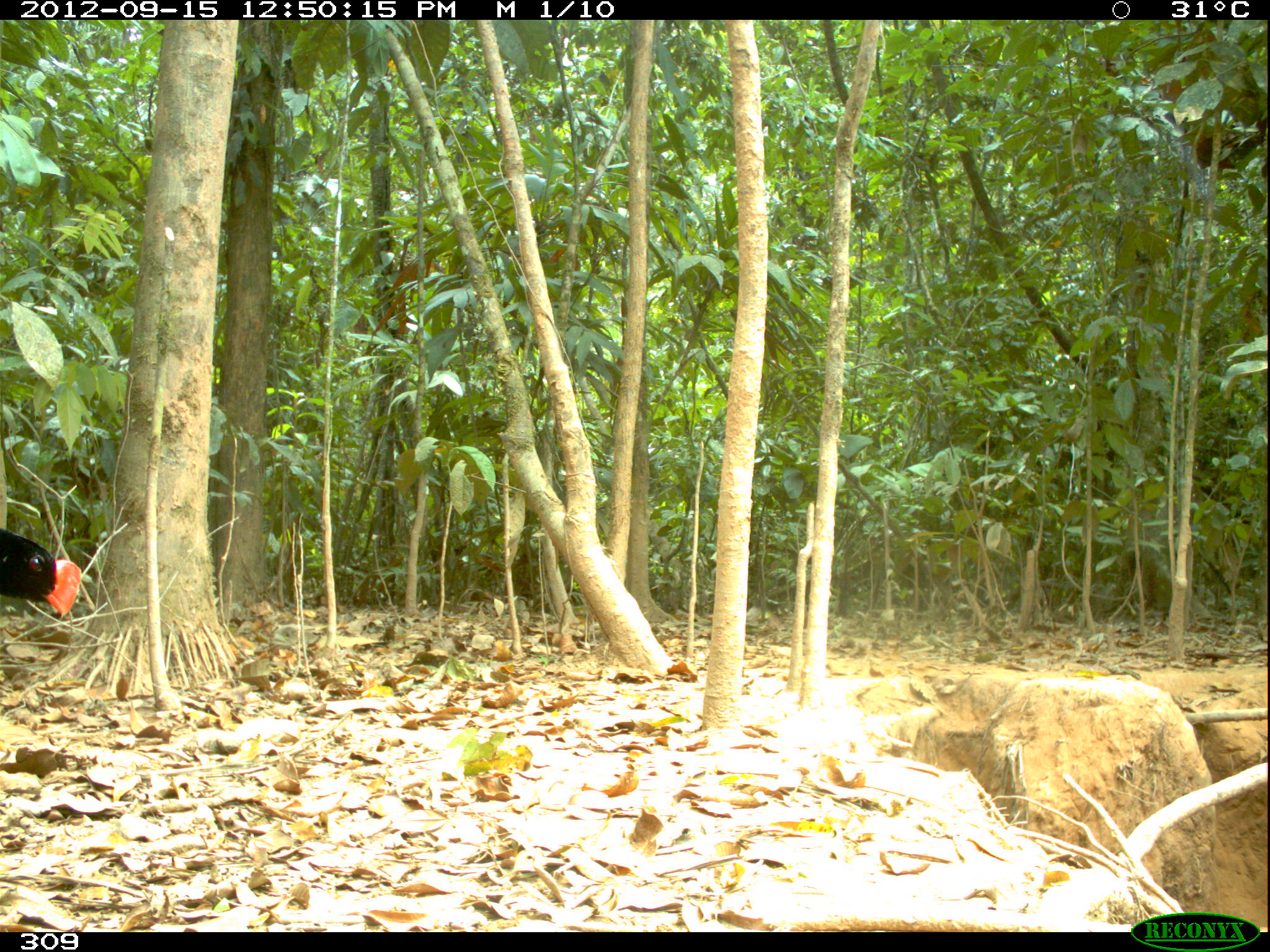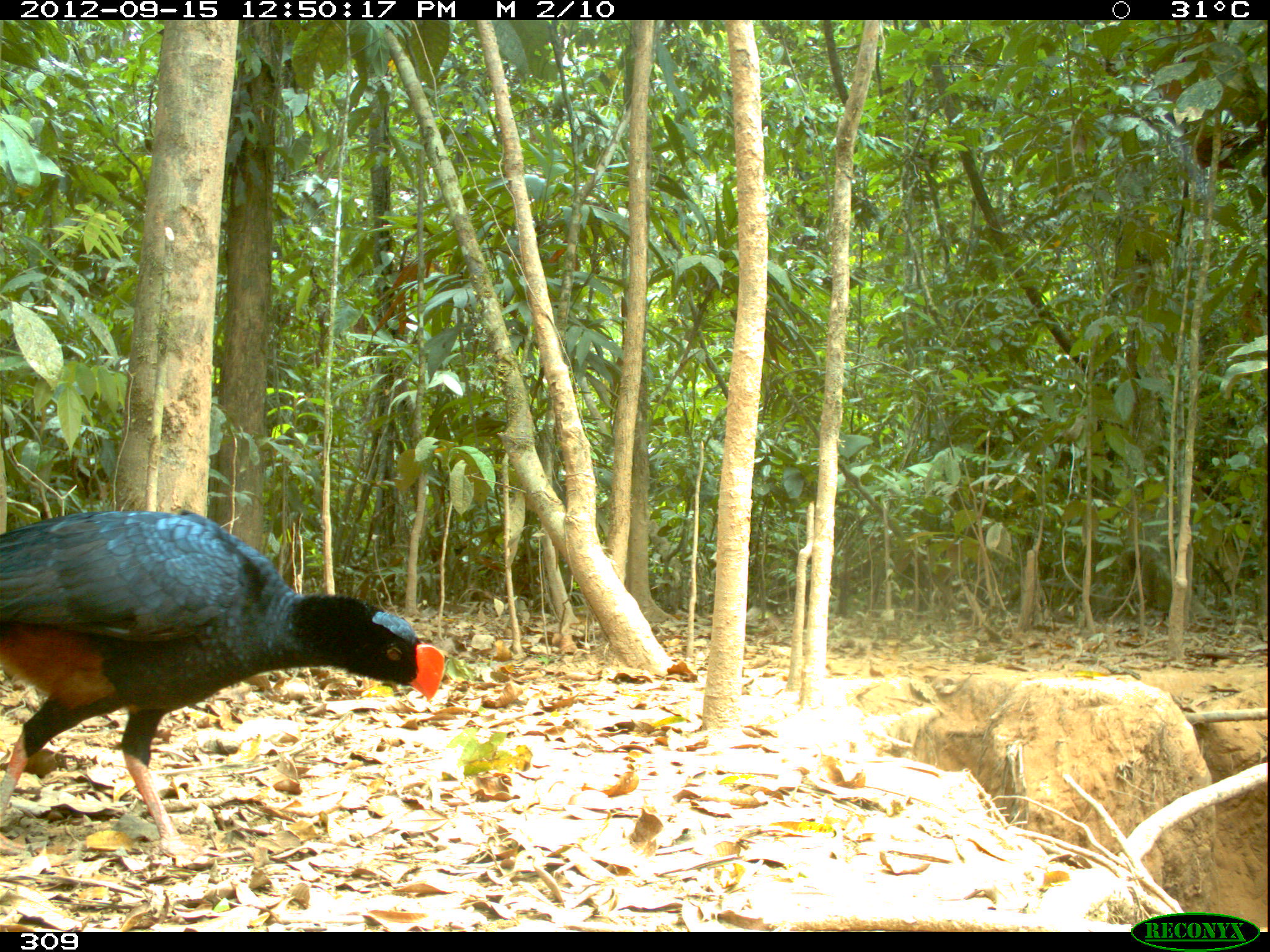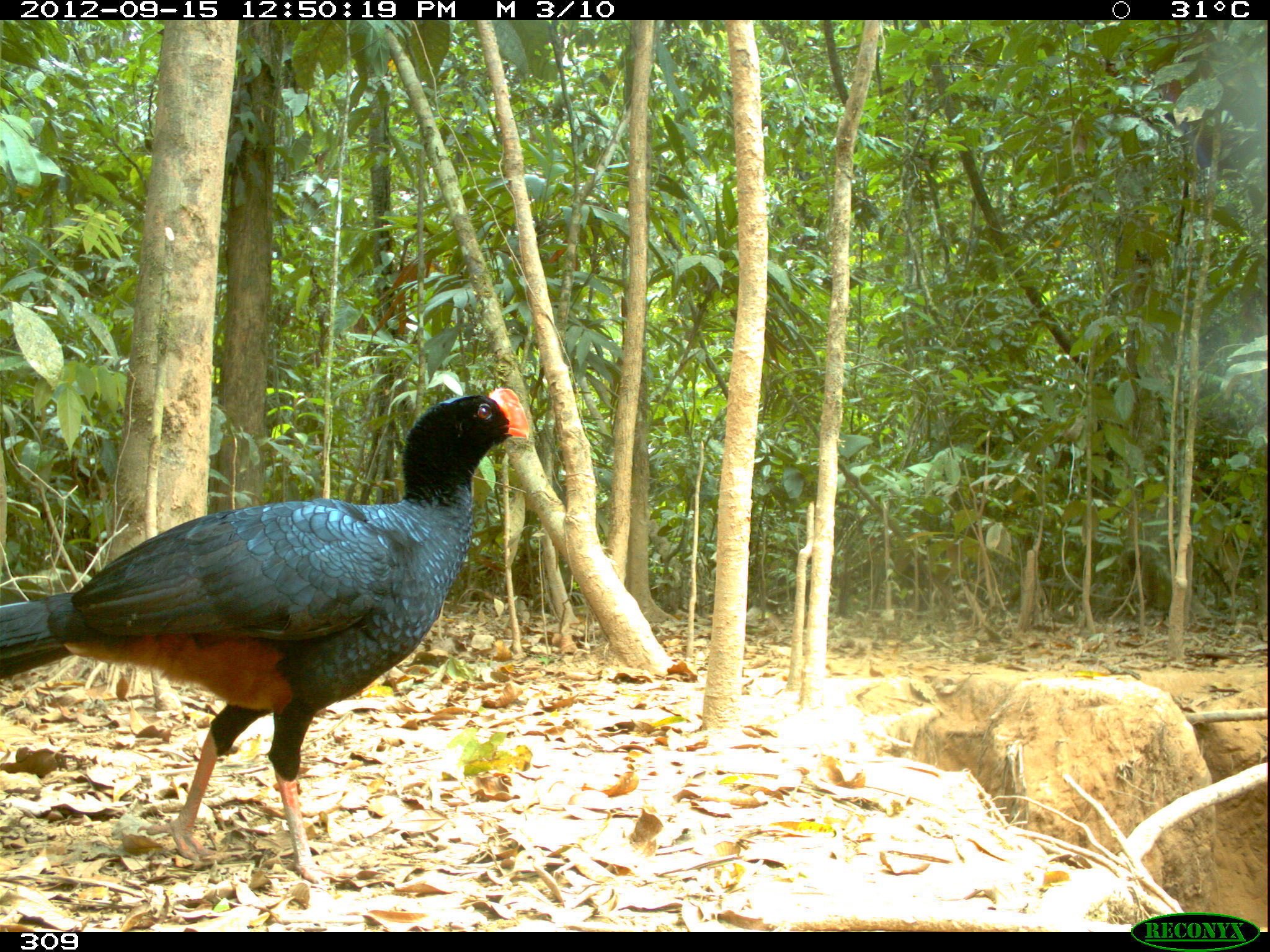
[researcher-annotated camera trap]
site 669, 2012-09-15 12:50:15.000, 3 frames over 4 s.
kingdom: Animalia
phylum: Chordata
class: Aves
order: Galliformes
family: Cracidae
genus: Mitu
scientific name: Mitu tuberosum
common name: razor-billed curassow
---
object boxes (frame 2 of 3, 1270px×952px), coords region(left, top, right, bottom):
mitu tuberosum: region(0, 508, 443, 874)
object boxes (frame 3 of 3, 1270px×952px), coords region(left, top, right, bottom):
mitu tuberosum: region(0, 384, 531, 890)